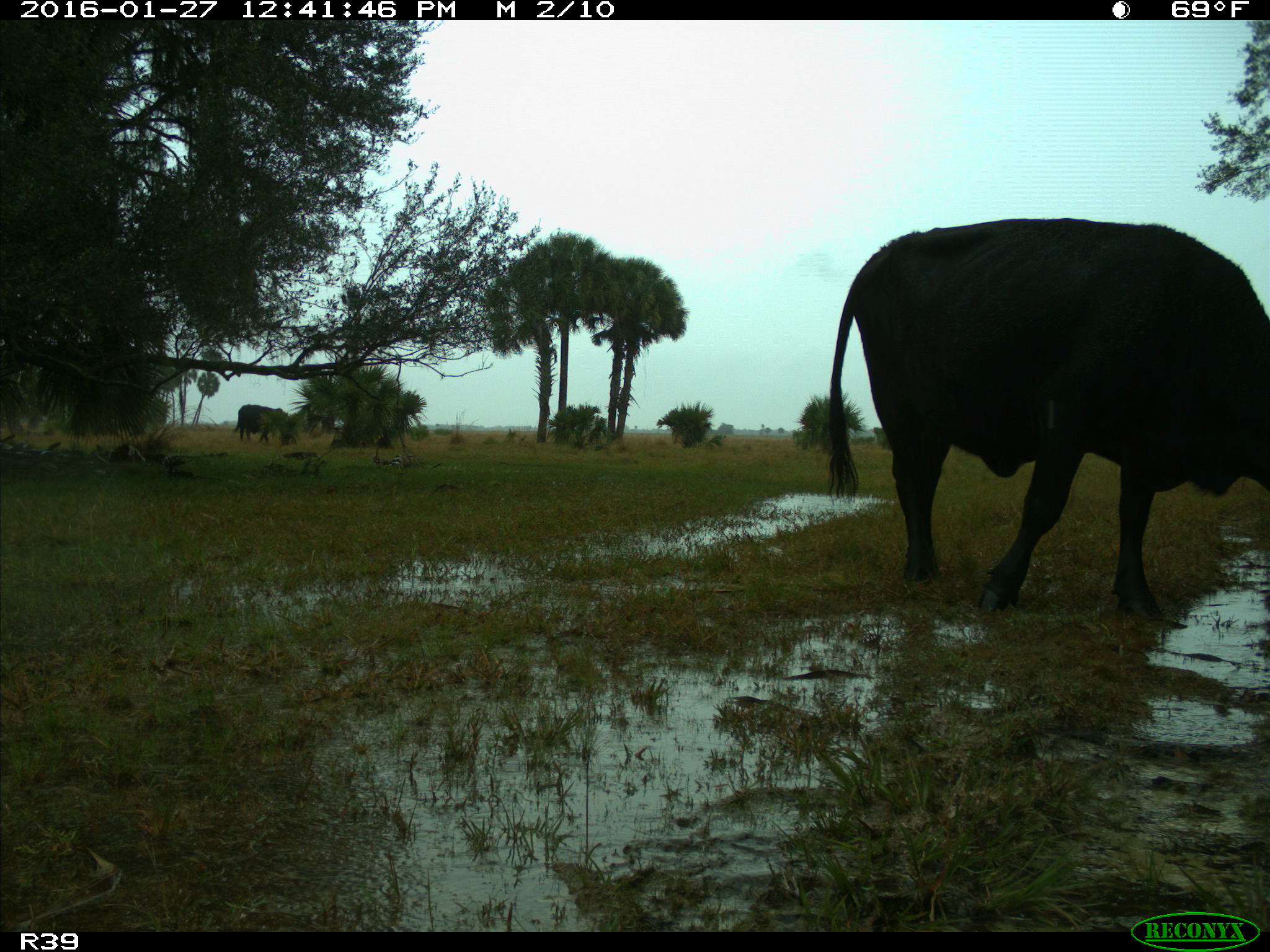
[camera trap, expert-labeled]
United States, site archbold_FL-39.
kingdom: Animalia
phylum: Chordata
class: Mammalia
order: Artiodactyla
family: Bovidae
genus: Bos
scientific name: Bos taurus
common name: domestic cow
Bos taurus (domestic cow).